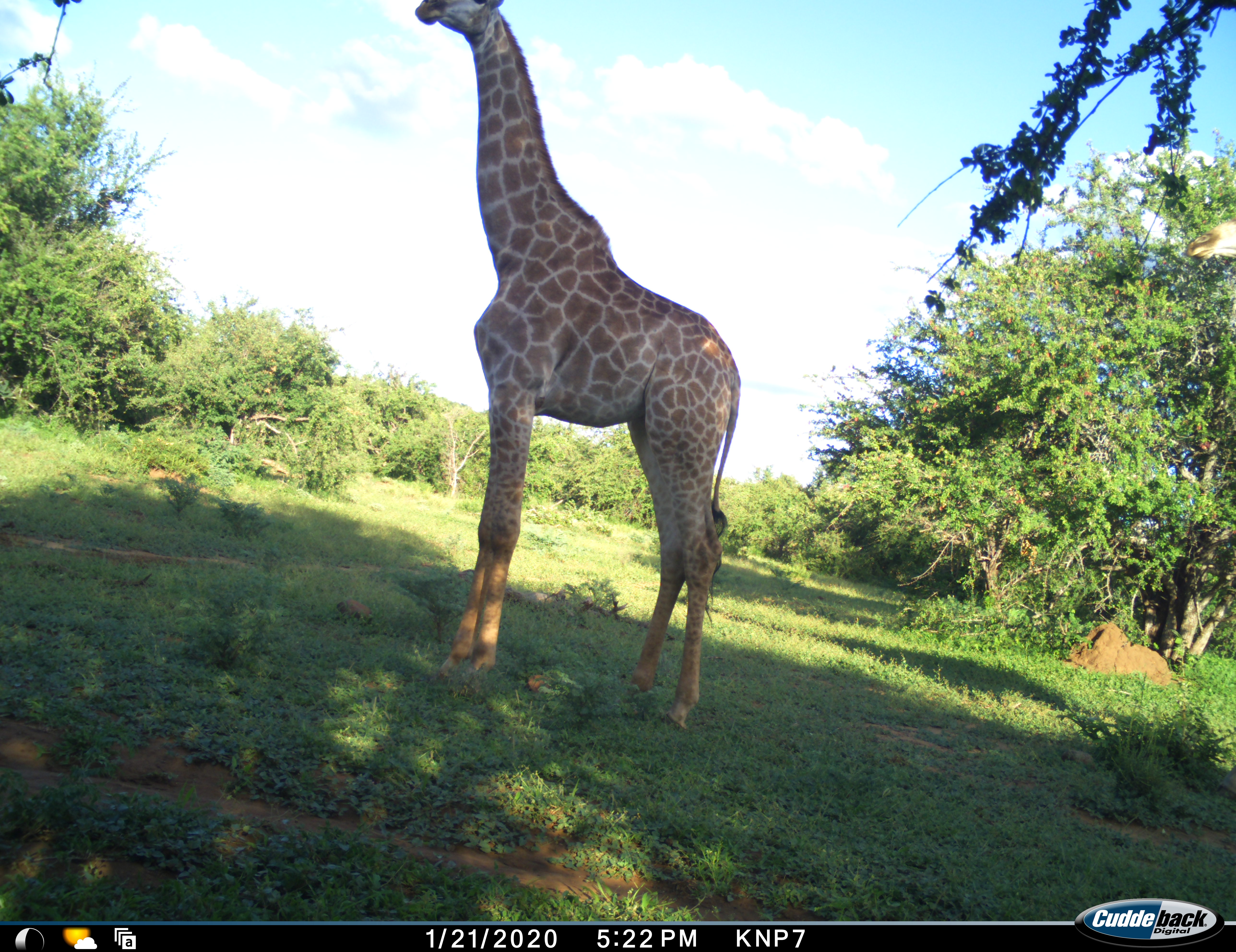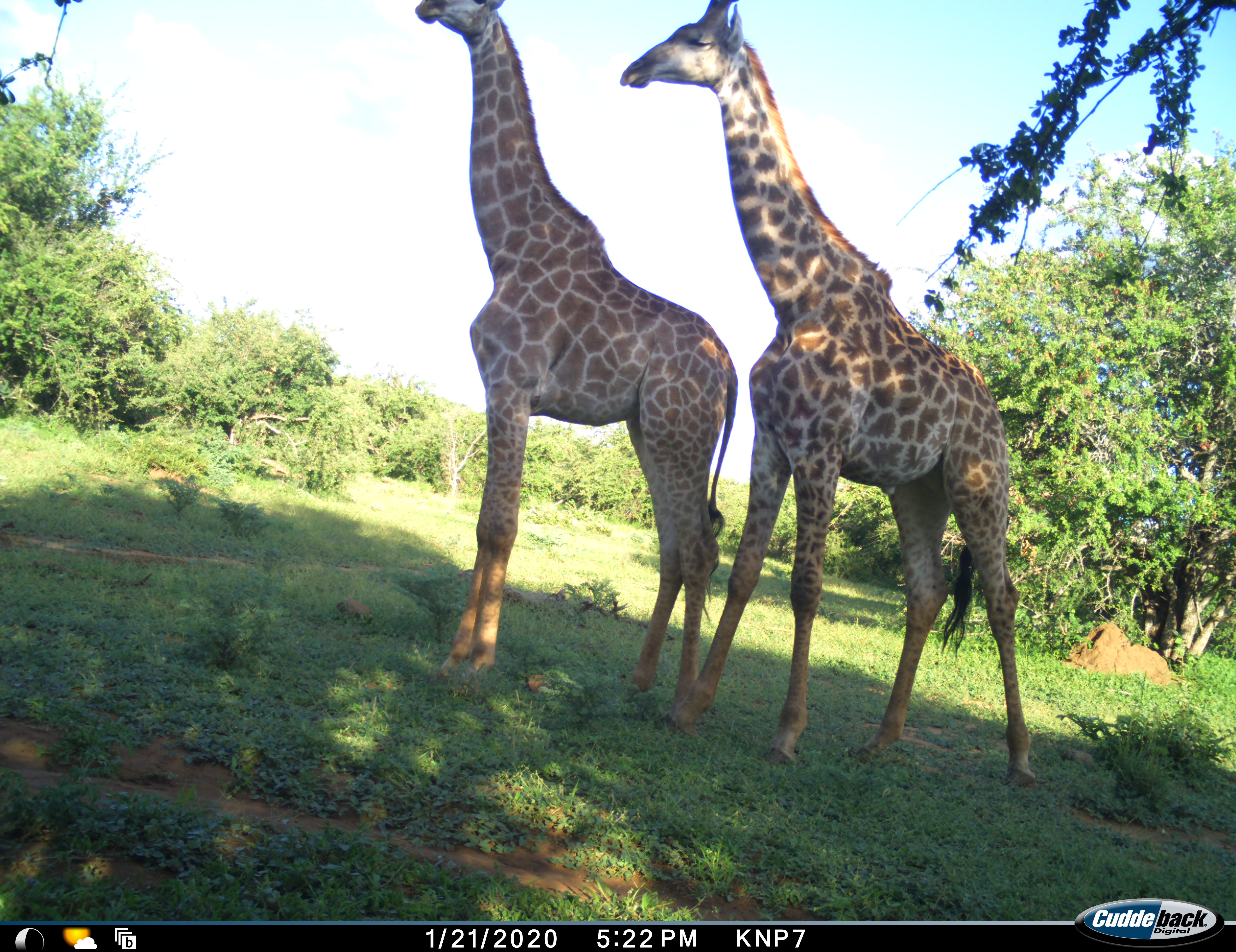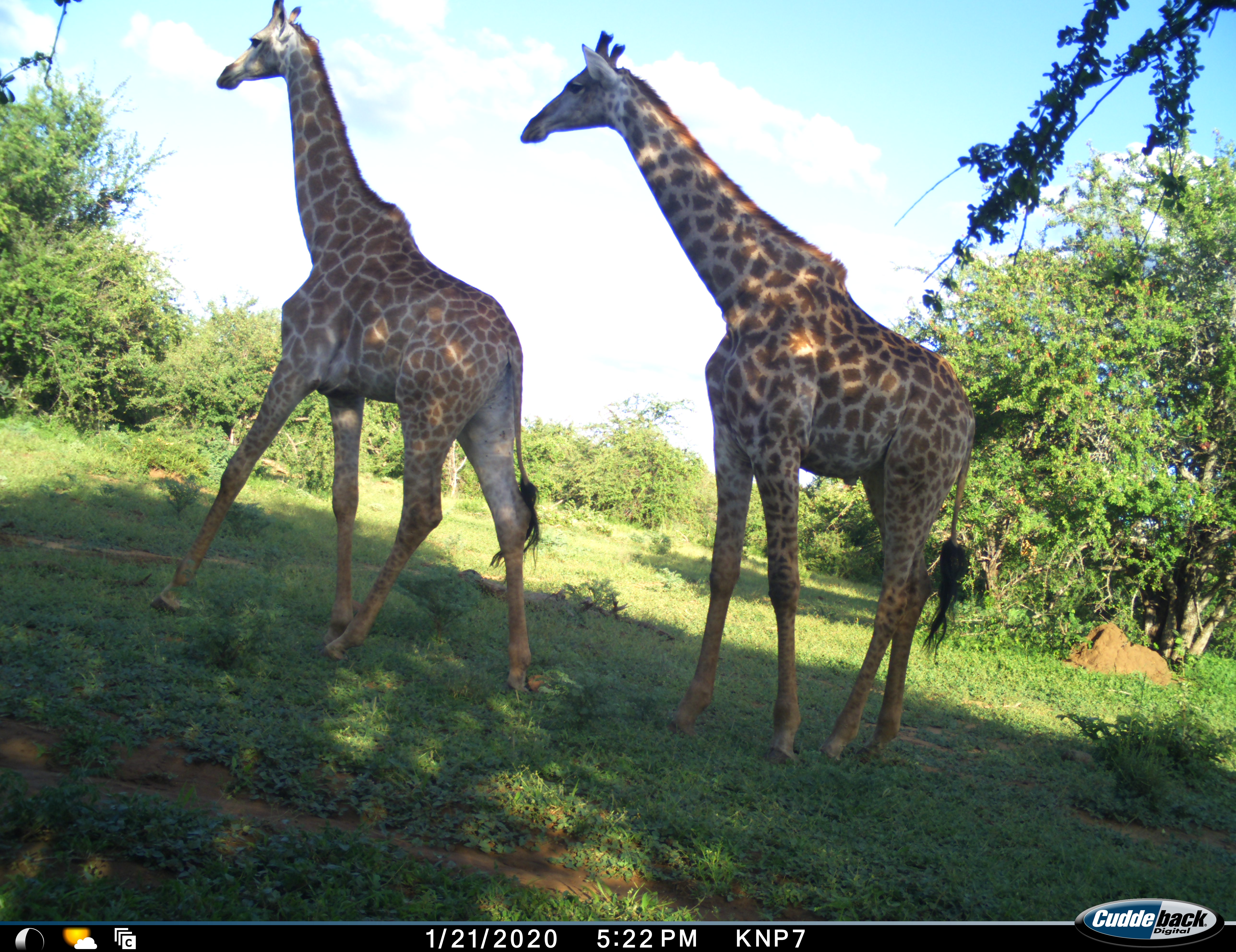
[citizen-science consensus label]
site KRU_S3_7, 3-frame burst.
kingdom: Animalia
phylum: Chordata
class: Mammalia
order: Artiodactyla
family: Giraffidae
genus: Giraffa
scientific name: Giraffa camelopardalis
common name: giraffe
Giraffe (Giraffa camelopardalis), count 2. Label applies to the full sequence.